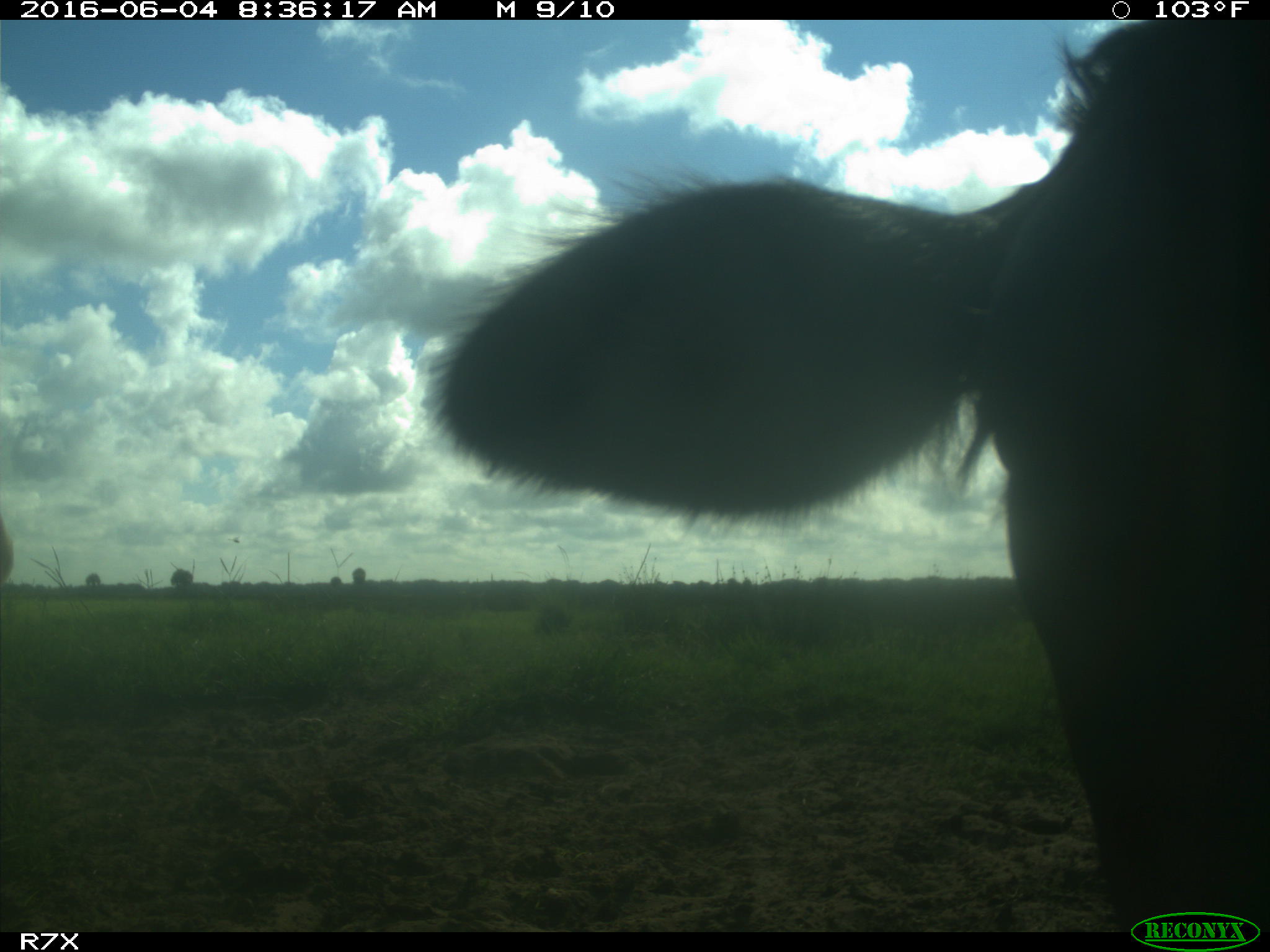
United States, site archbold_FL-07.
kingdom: Animalia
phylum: Chordata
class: Mammalia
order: Artiodactyla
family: Bovidae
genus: Bos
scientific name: Bos taurus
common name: domestic cow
Bos taurus (domestic cow).